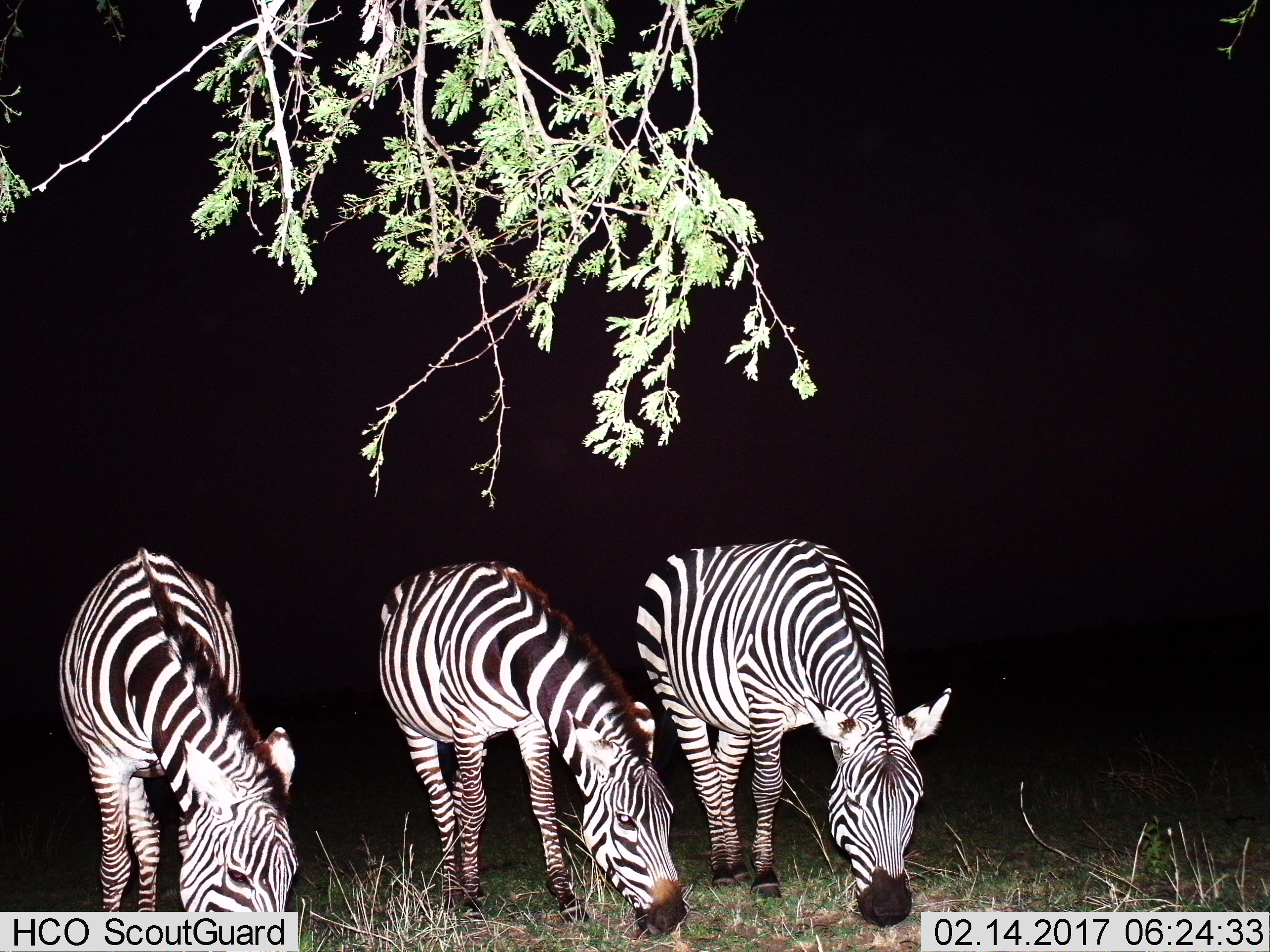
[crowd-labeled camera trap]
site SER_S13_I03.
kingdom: Animalia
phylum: Chordata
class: Mammalia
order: Perissodactyla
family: Equidae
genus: Equus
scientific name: Equus quagga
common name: plains zebra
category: zebraplains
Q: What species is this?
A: Zebraplains (plains zebra) (Equus quagga).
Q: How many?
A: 3.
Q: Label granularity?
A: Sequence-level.